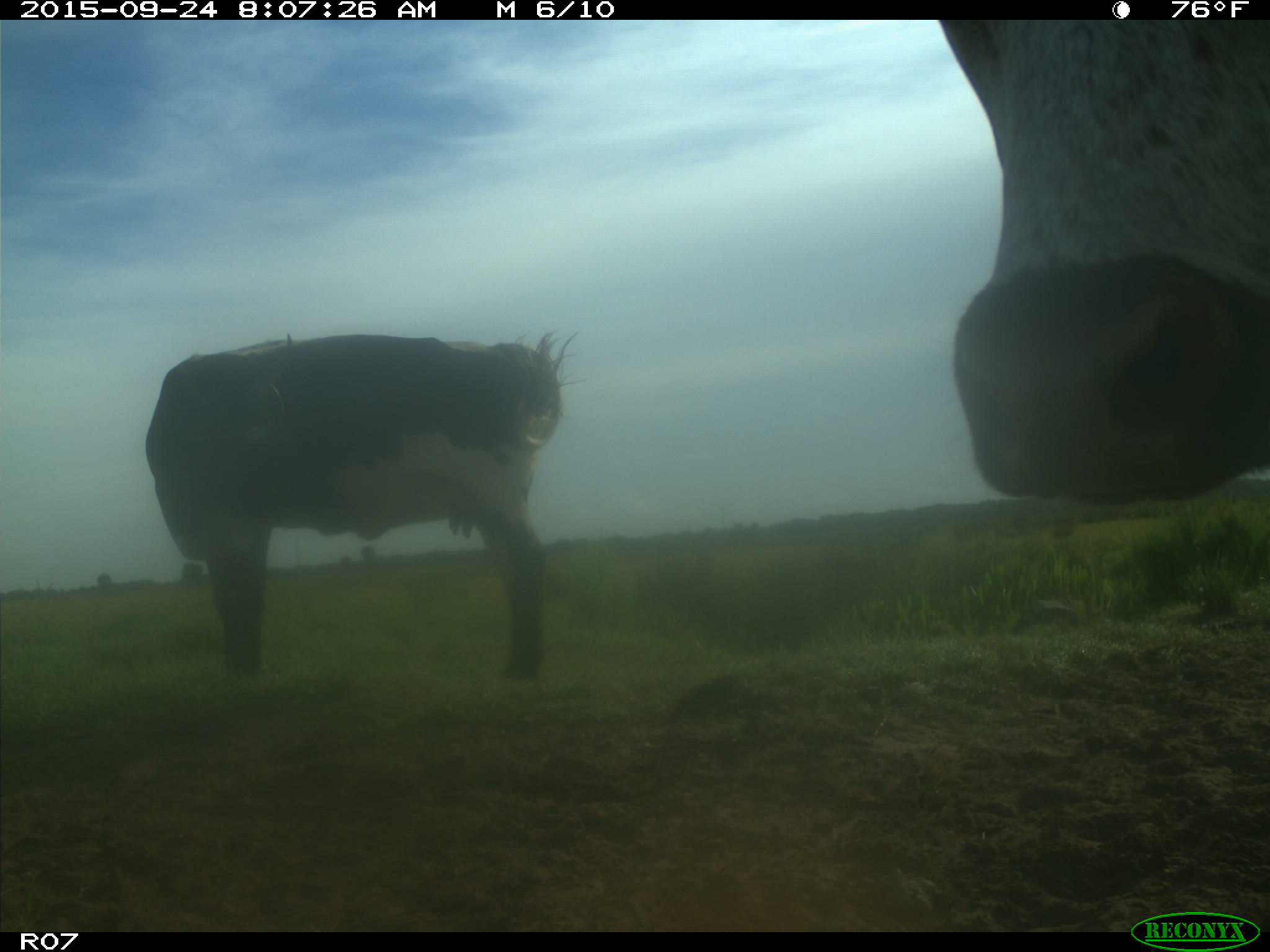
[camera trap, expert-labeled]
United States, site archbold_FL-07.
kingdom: Animalia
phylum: Chordata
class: Mammalia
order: Artiodactyla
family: Bovidae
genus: Bos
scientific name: Bos taurus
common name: domestic cow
Bos taurus (domestic cow).